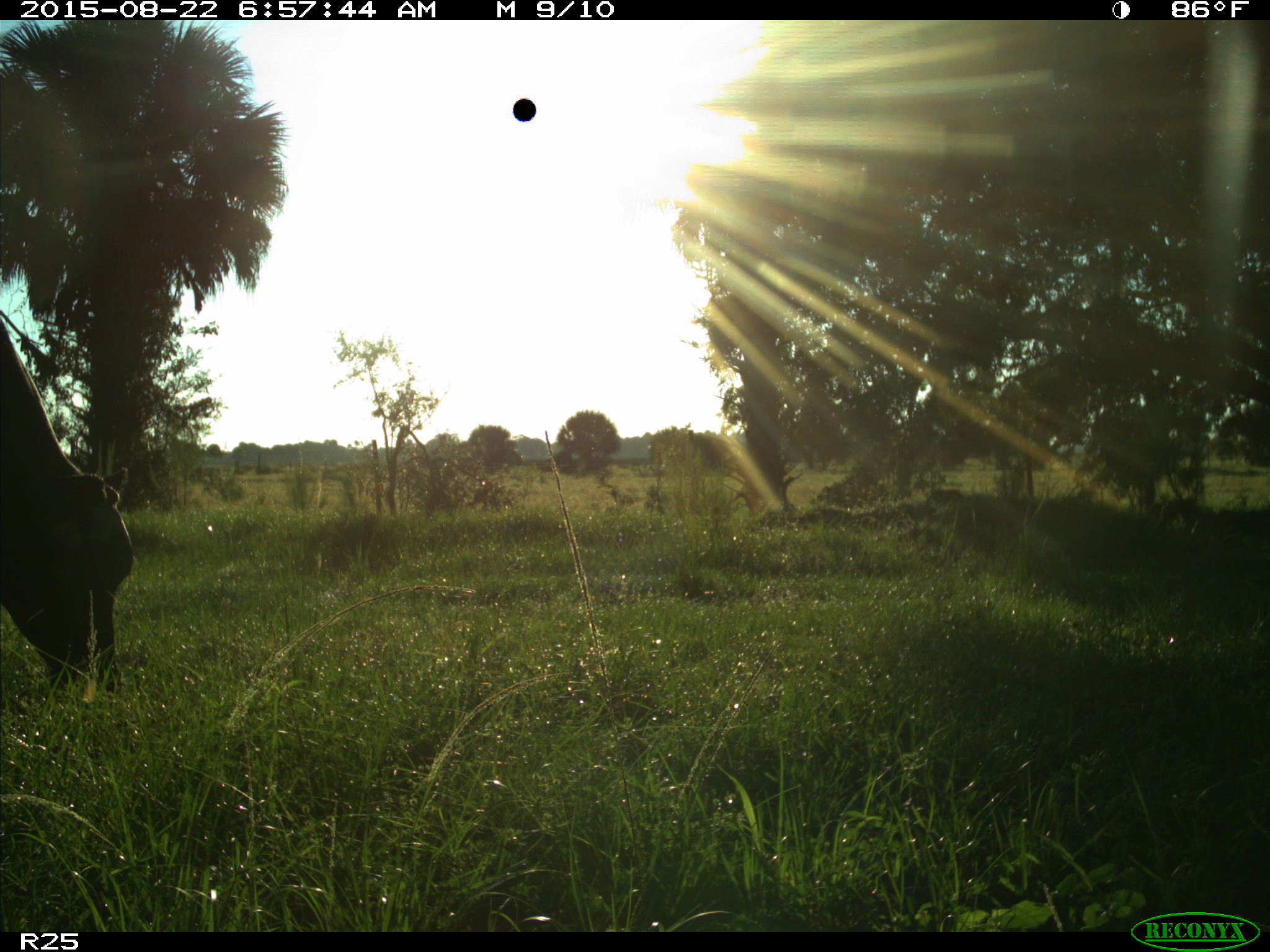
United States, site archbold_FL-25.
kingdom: Animalia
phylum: Chordata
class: Mammalia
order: Artiodactyla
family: Bovidae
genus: Bos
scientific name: Bos taurus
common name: domestic cow